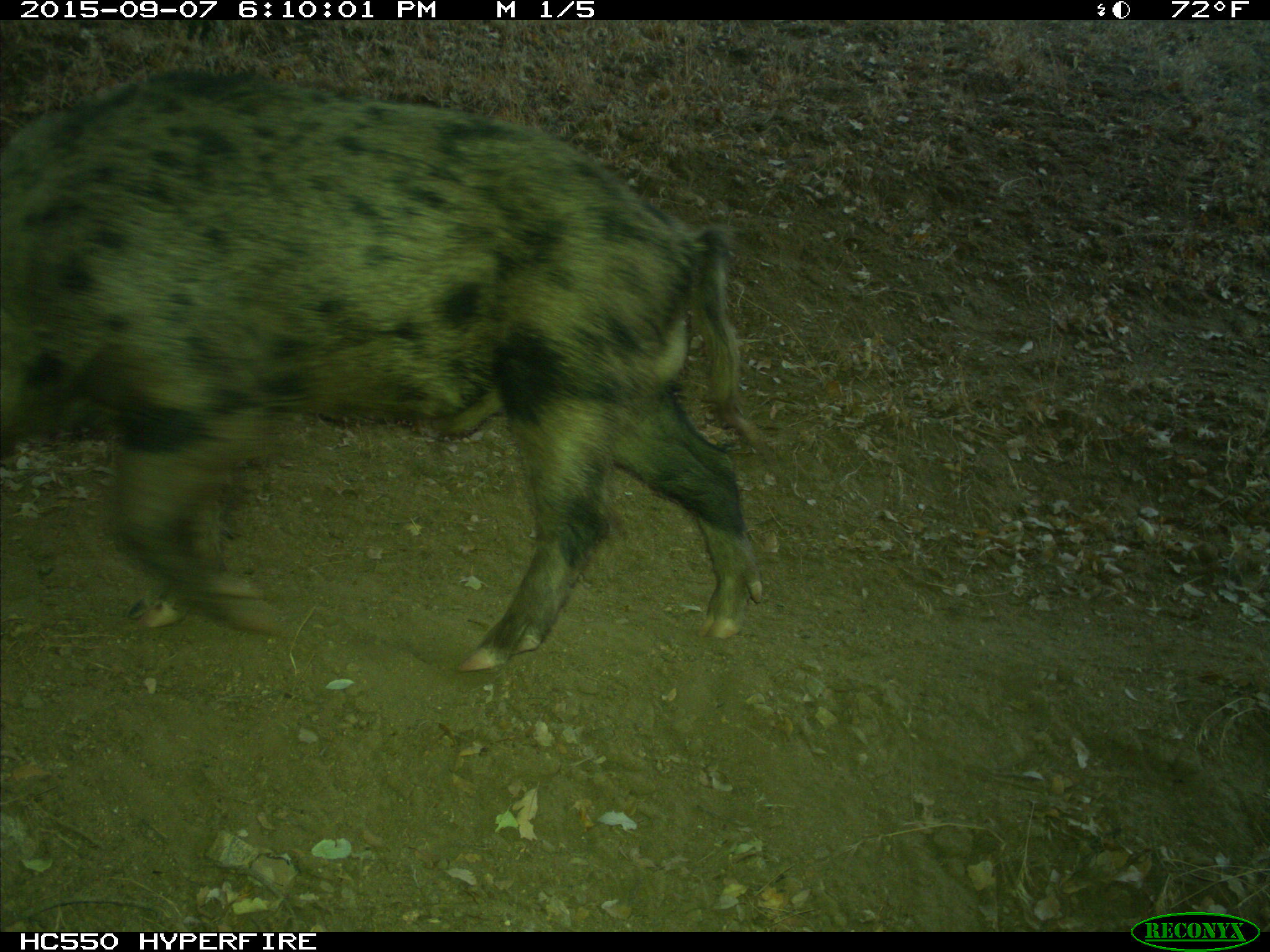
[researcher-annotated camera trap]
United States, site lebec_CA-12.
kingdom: Animalia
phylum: Chordata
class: Mammalia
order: Artiodactyla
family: Suidae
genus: Sus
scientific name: Sus scrofa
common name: wild boar